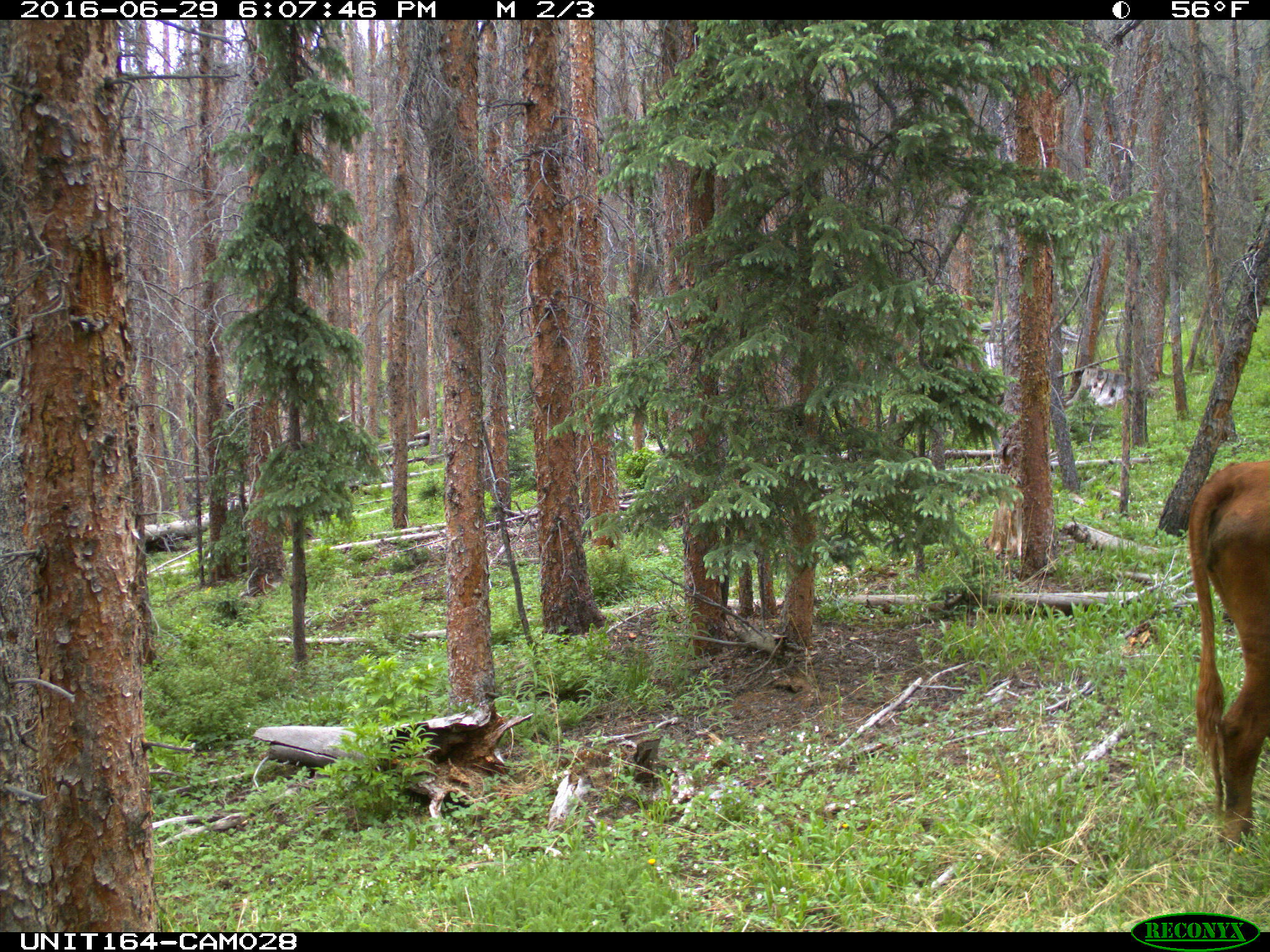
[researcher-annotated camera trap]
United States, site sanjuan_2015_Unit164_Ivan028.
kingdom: Animalia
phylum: Chordata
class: Mammalia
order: Artiodactyla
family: Bovidae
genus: Bos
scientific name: Bos taurus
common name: domestic cow